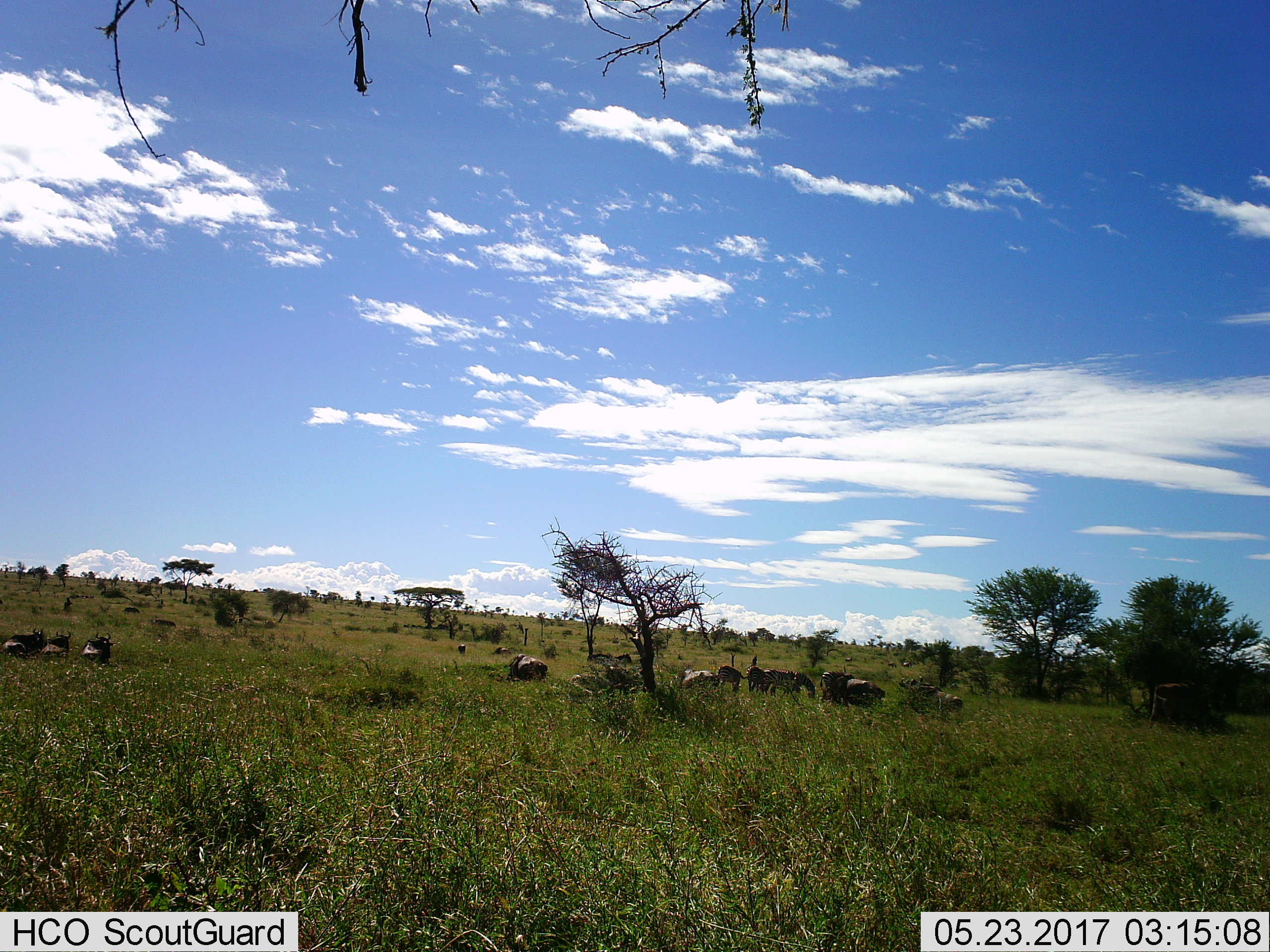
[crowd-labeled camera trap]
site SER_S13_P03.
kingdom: Animalia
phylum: Chordata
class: Mammalia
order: Perissodactyla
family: Equidae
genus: Equus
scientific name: Equus quagga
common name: plains zebra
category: zebraplains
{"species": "zebraplains (plains zebra) (Equus quagga)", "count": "6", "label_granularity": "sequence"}